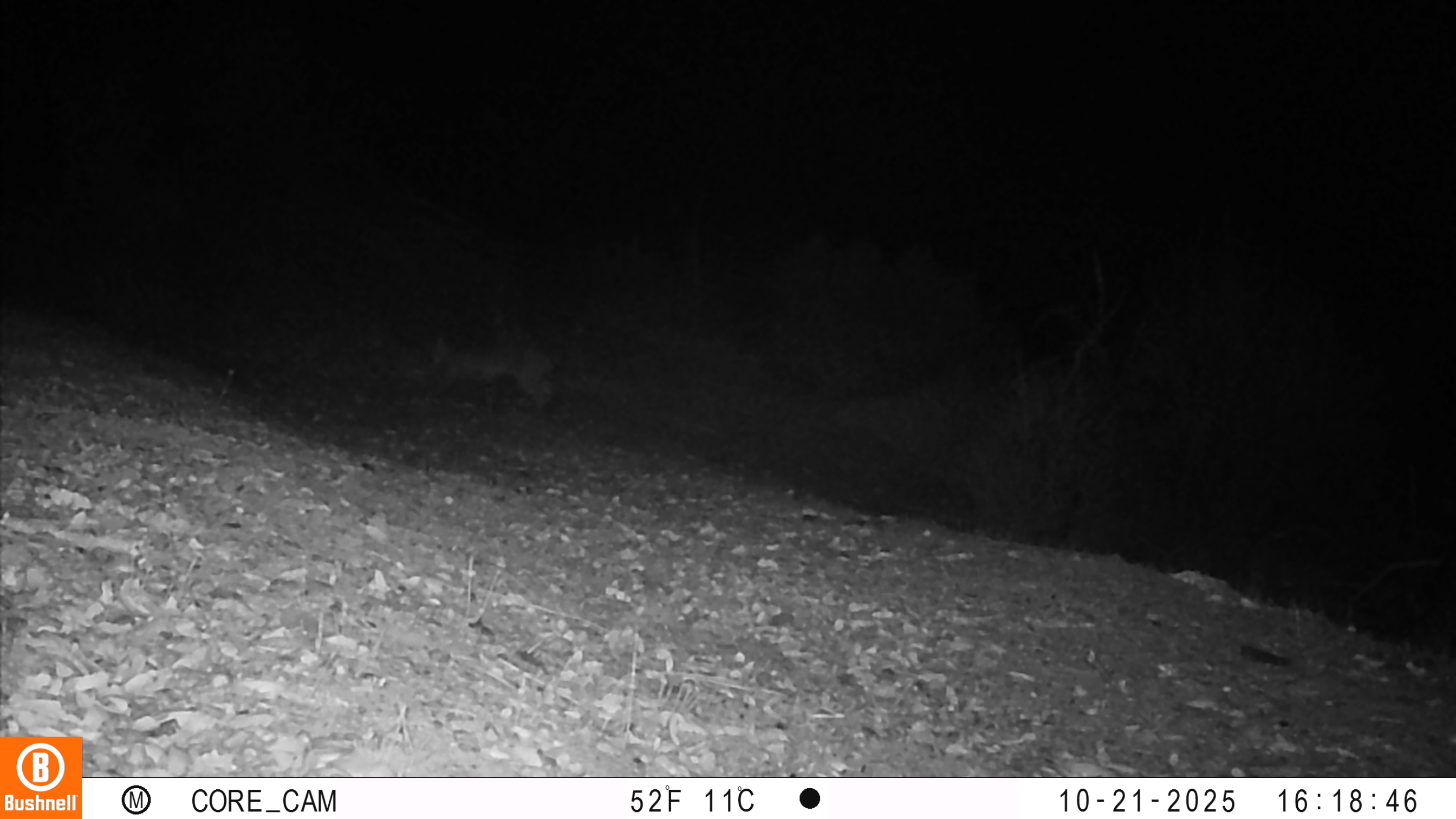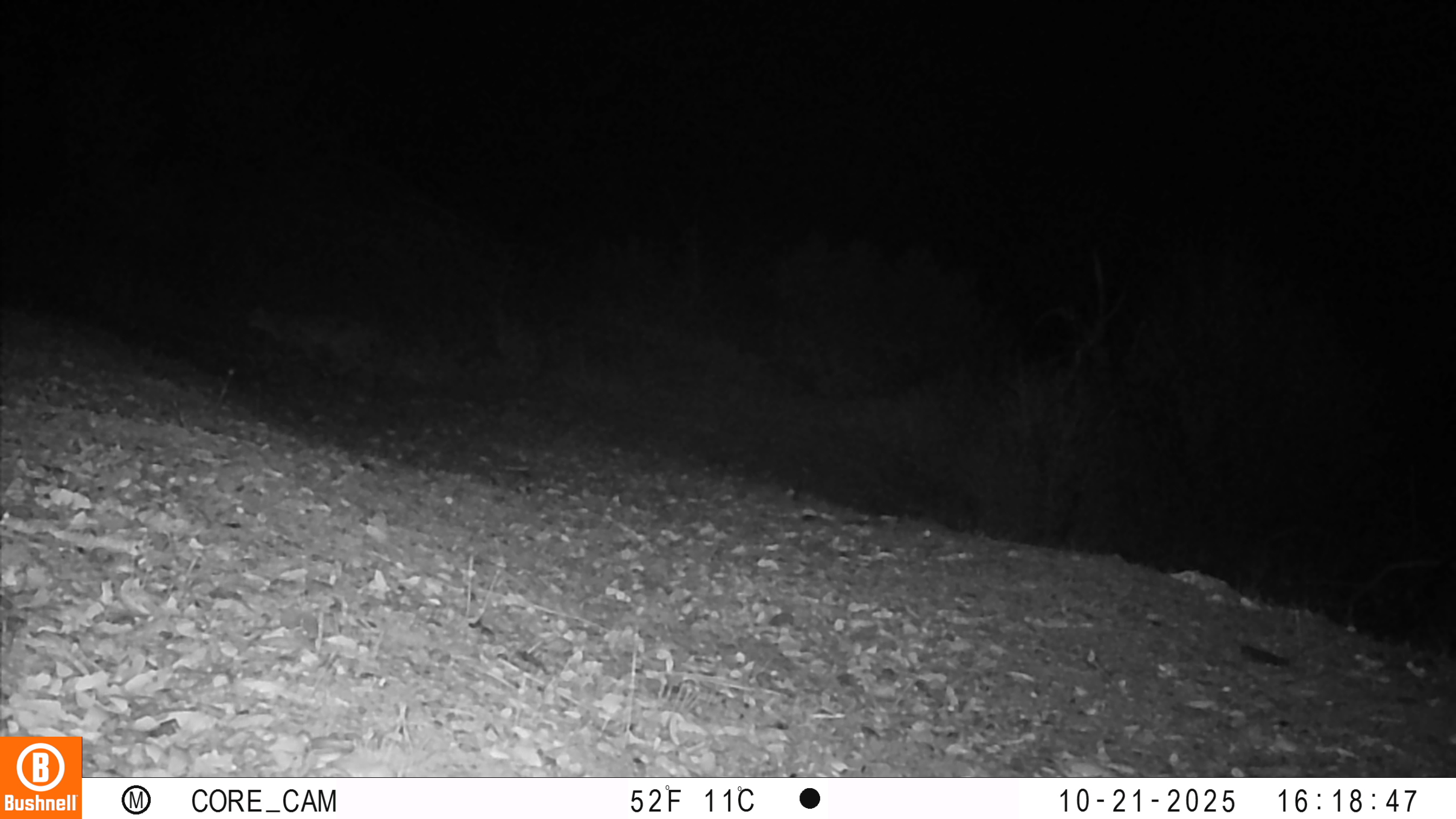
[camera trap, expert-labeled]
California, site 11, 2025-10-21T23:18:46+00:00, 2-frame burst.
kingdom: Animalia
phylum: Chordata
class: Mammalia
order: Carnivora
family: Felidae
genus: Lynx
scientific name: Lynx rufus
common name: bobcat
Bobcat (Lynx rufus).